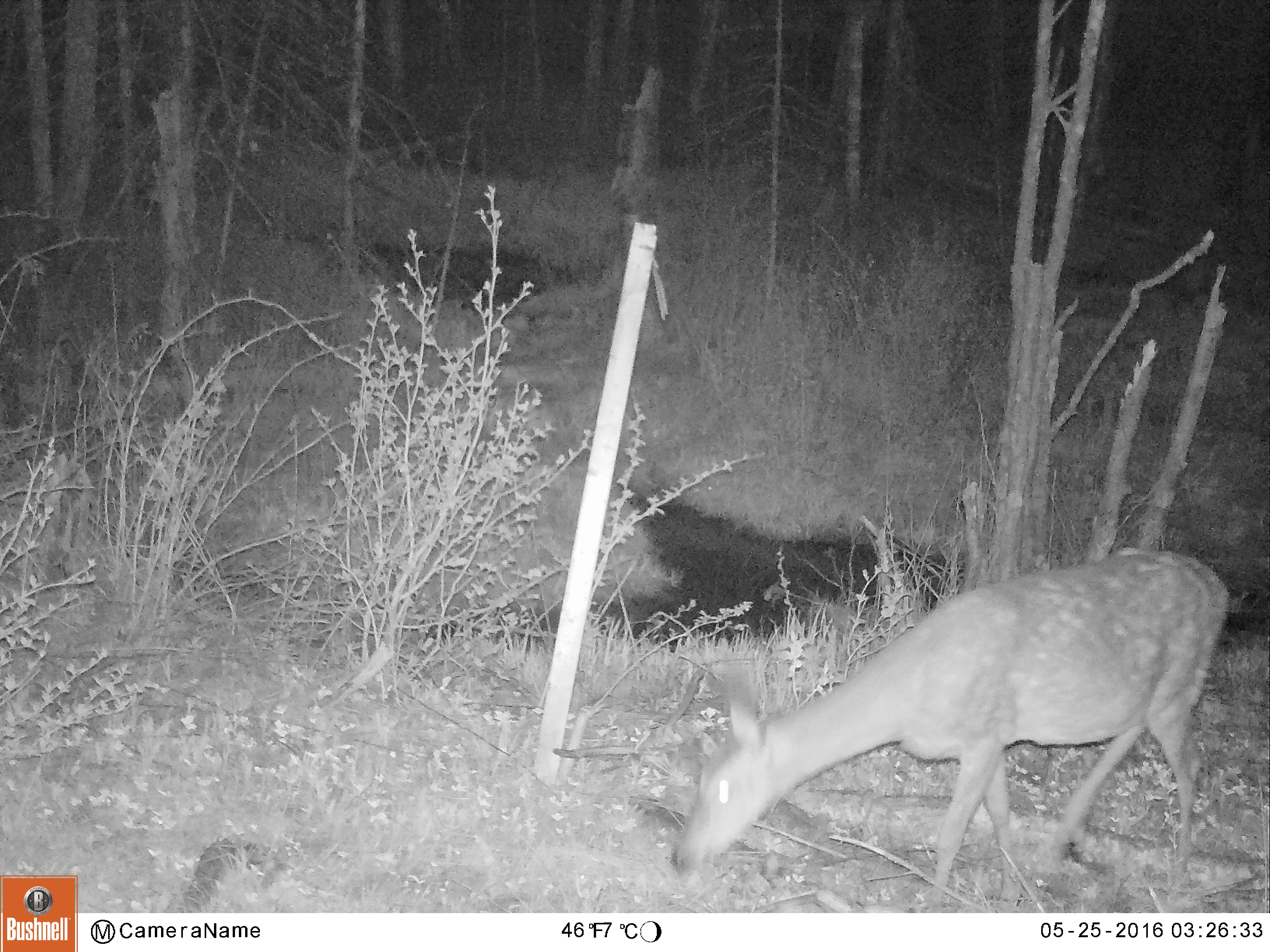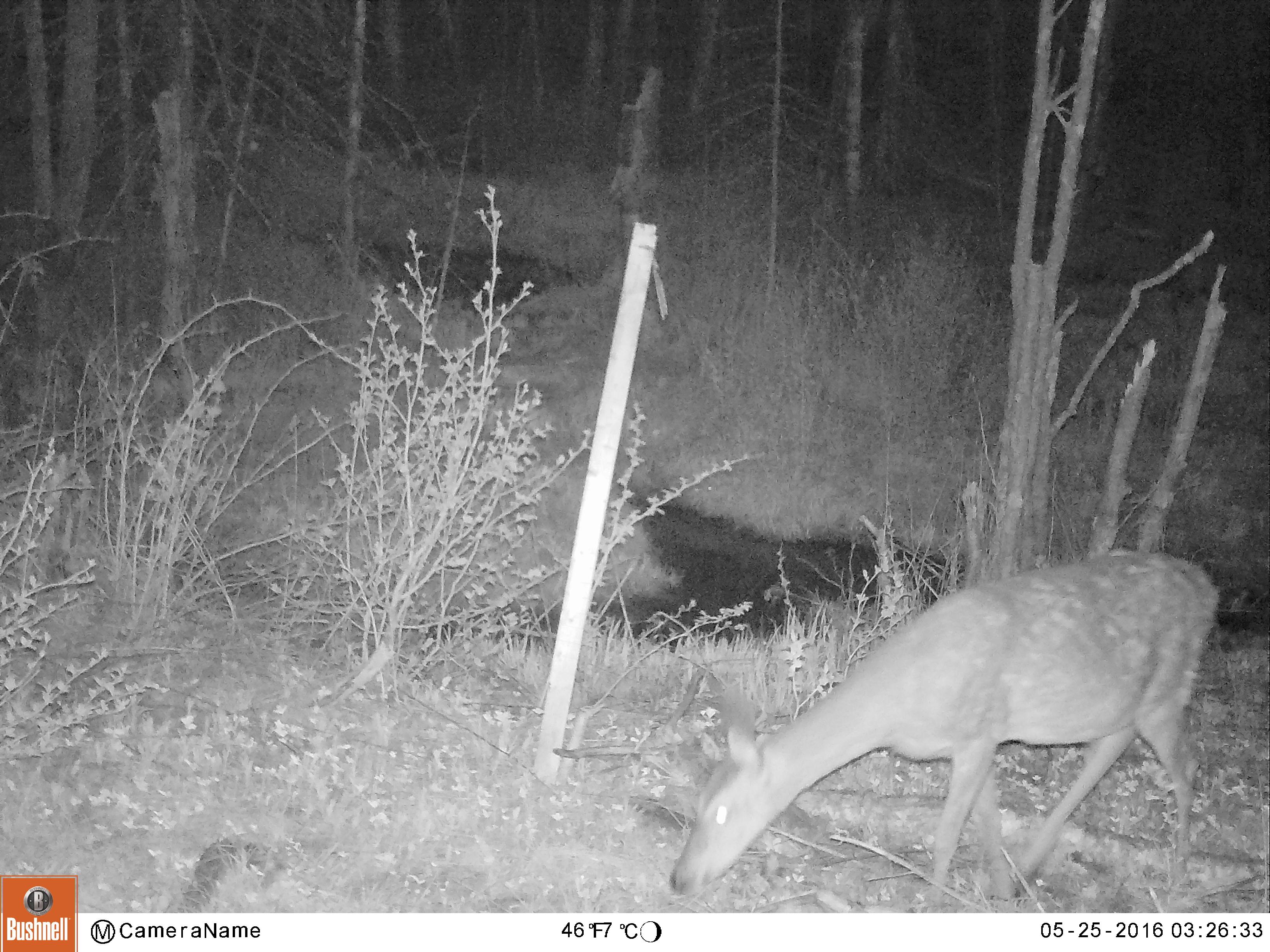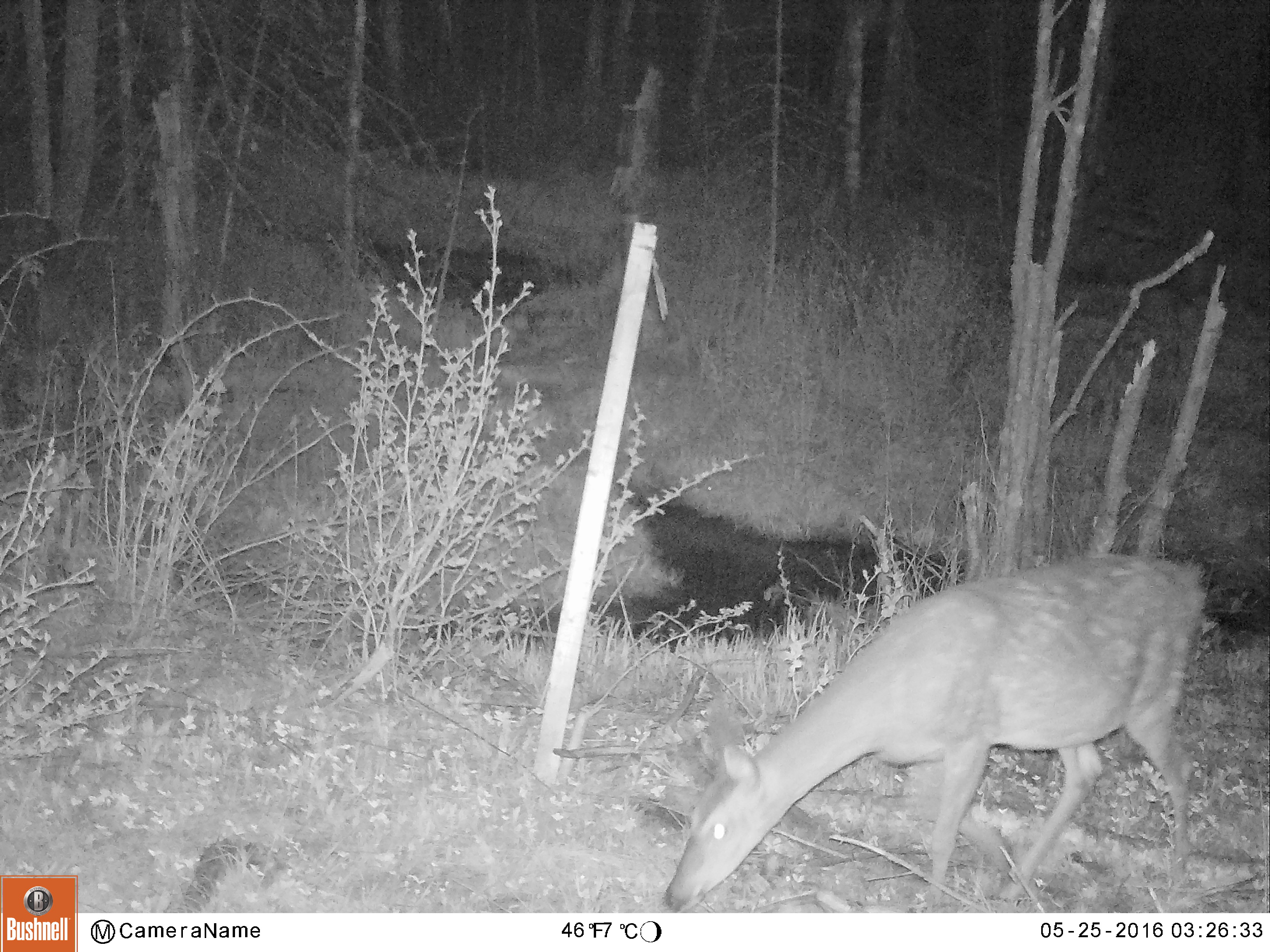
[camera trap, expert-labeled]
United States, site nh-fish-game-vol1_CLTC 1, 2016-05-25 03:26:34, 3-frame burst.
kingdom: Animalia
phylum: Chordata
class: Mammalia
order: Artiodactyla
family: Cervidae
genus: Odocoileus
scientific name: Odocoileus virginianus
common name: white-tailed deer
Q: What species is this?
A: White-tailed deer (Odocoileus virginianus).